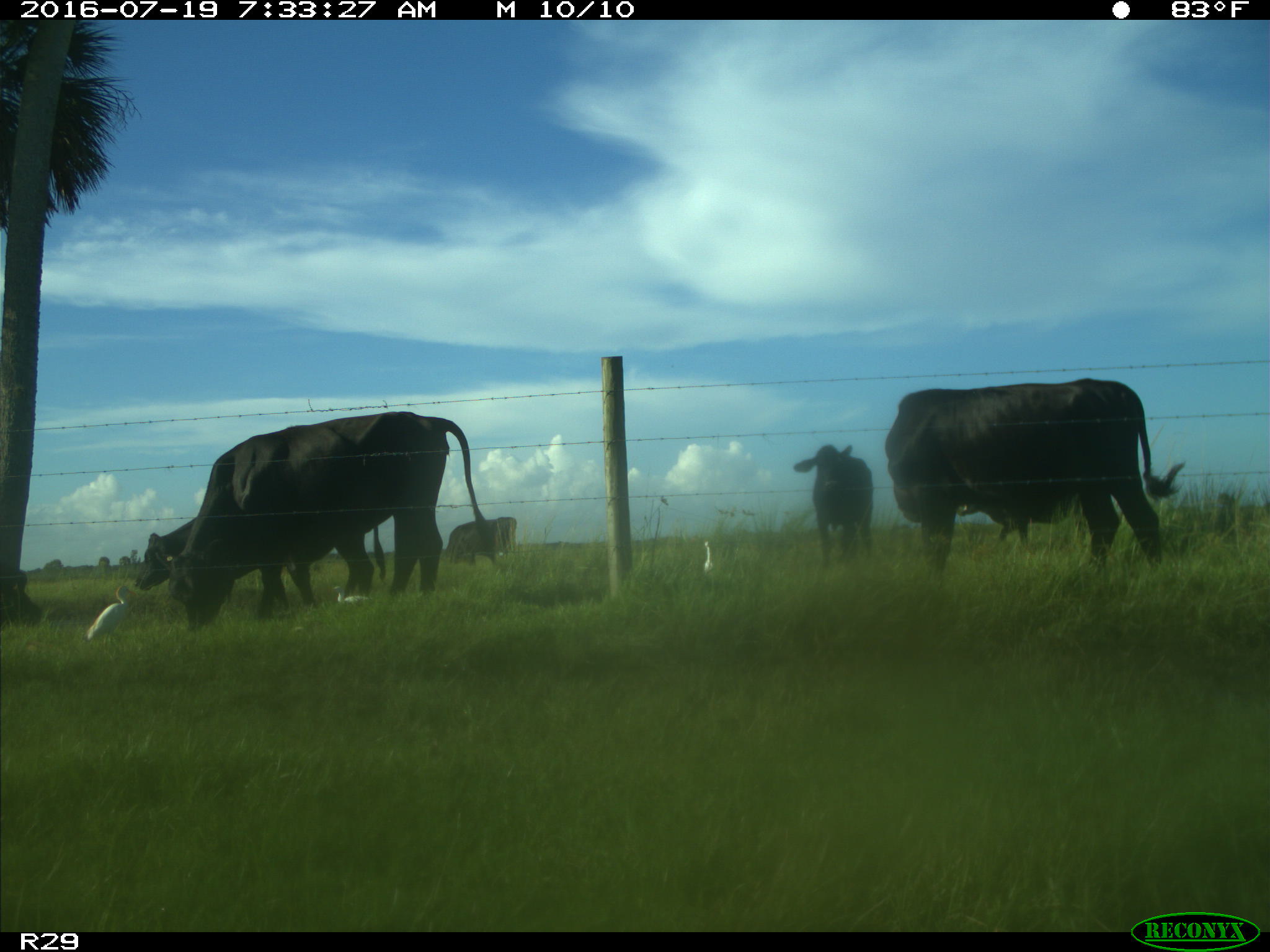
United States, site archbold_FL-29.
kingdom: Animalia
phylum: Chordata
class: Mammalia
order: Artiodactyla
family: Bovidae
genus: Bos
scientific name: Bos taurus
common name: domestic cow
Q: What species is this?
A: Bos taurus (domestic cow).